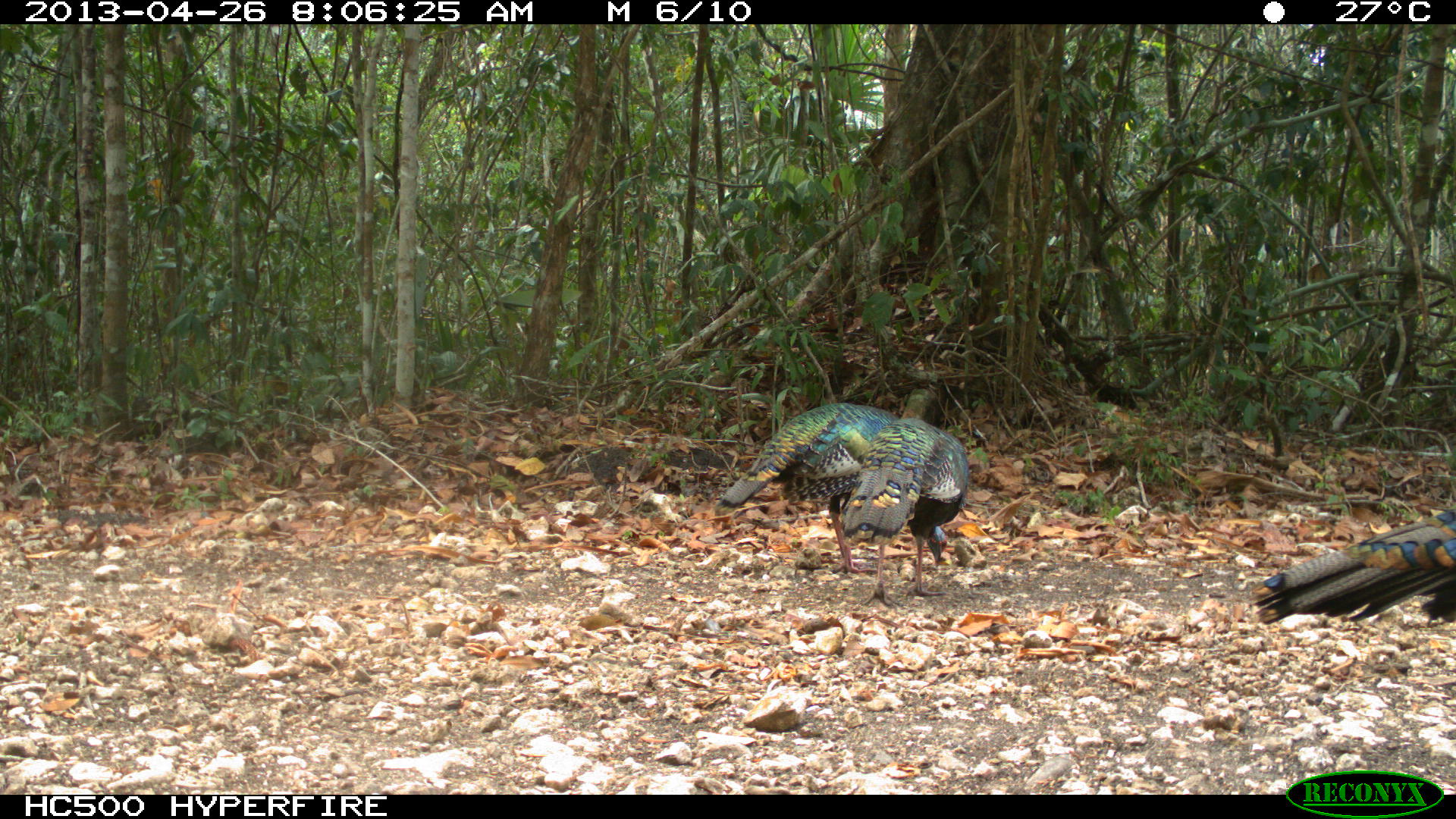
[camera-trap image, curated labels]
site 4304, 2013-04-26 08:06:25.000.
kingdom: Animalia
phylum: Chordata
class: Aves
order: Galliformes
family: Phasianidae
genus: Meleagris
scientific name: Meleagris ocellata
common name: ocellated turkey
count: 3